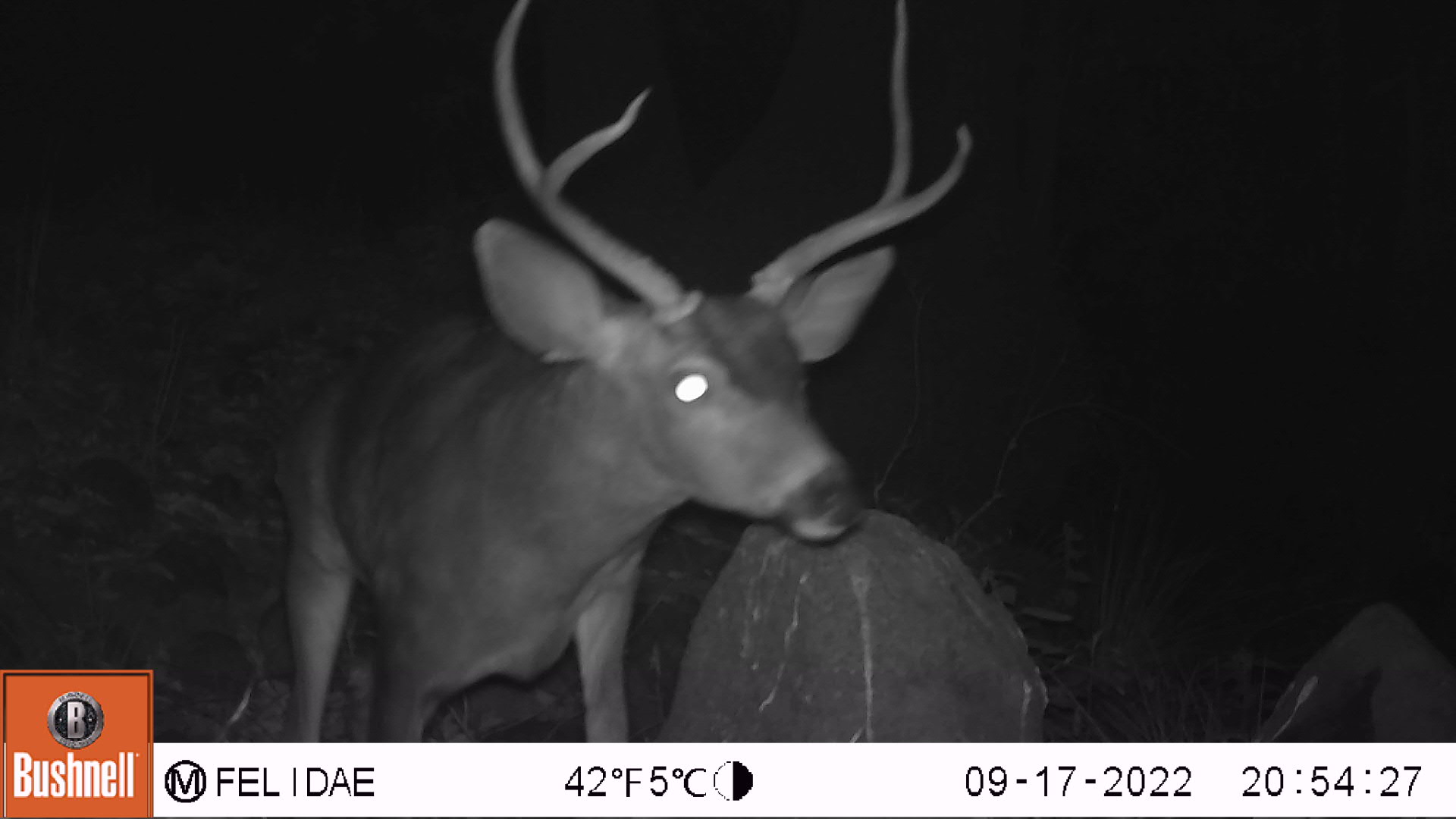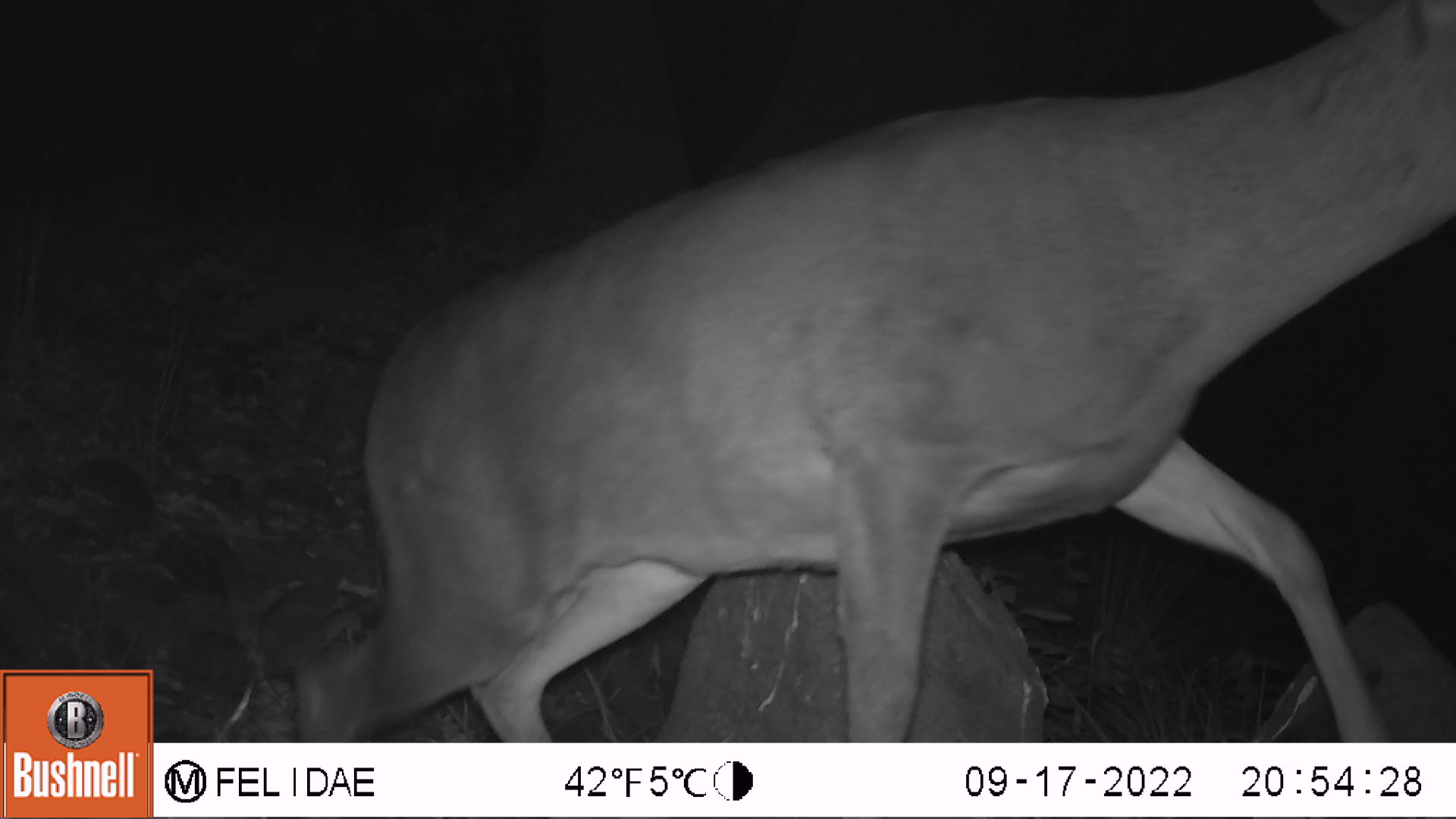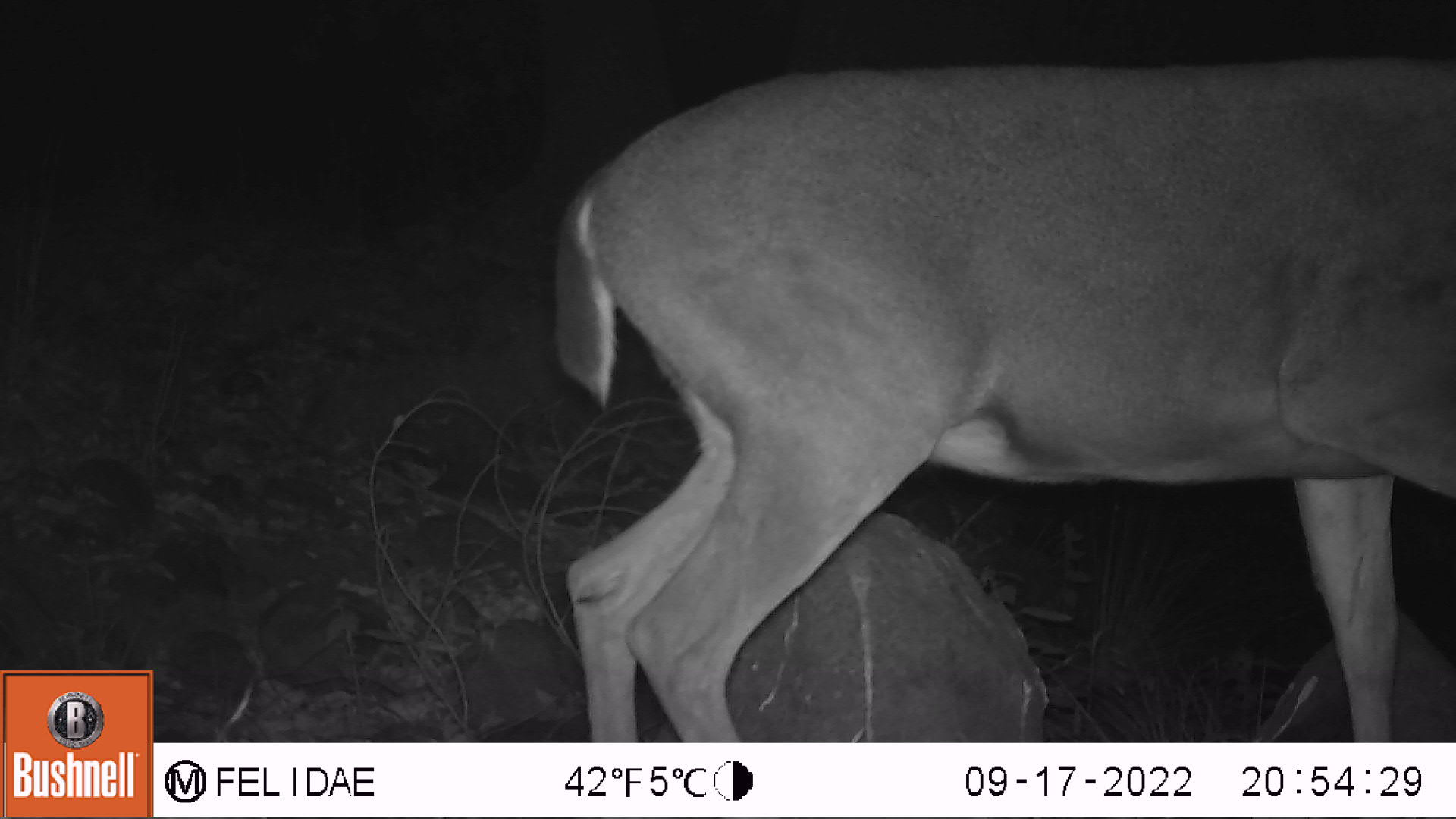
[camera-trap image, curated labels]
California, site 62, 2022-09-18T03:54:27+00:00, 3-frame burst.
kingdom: Animalia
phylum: Chordata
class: Mammalia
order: Artiodactyla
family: Cervidae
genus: Odocoileus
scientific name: Odocoileus hemionus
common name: mule deer